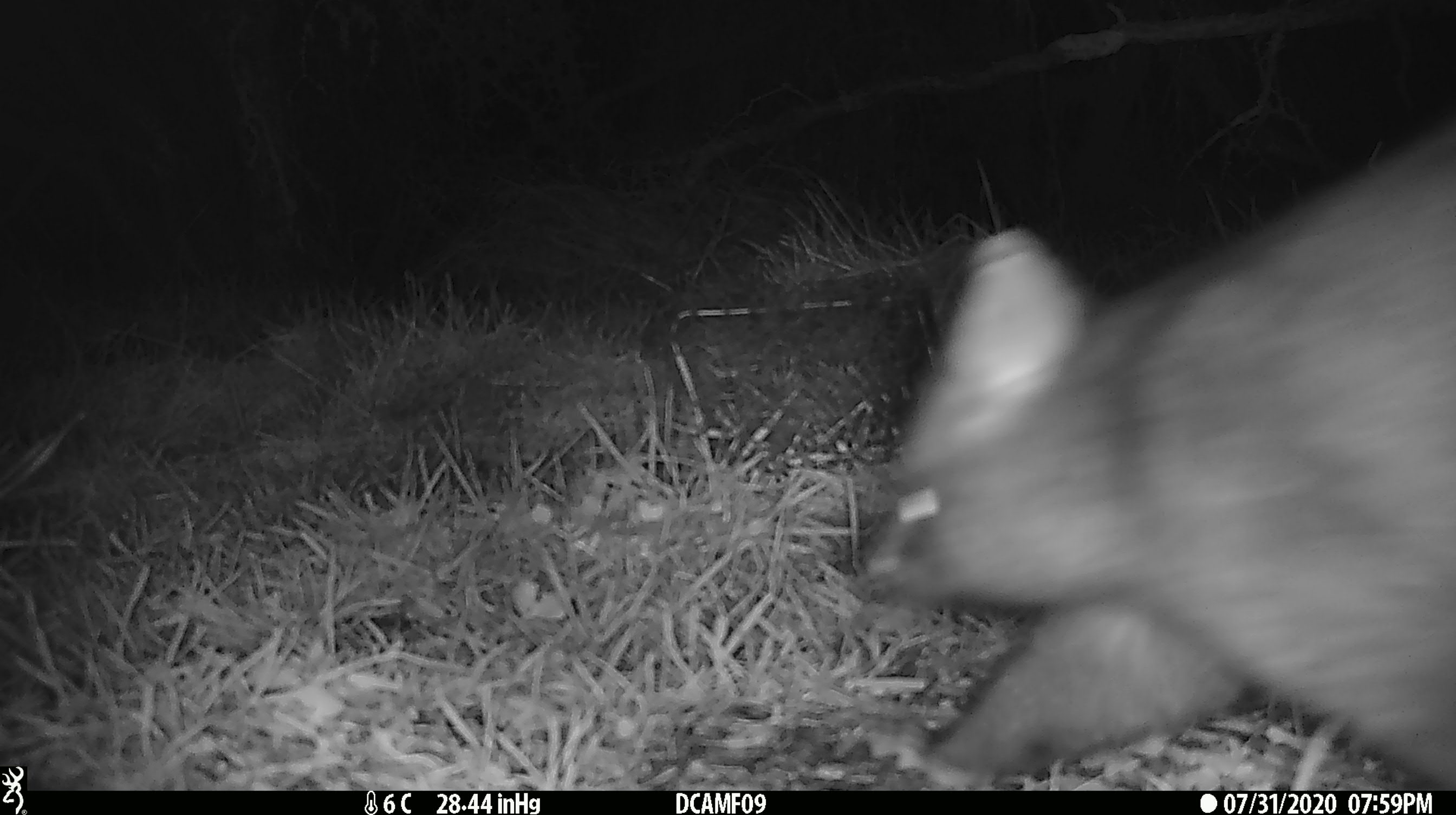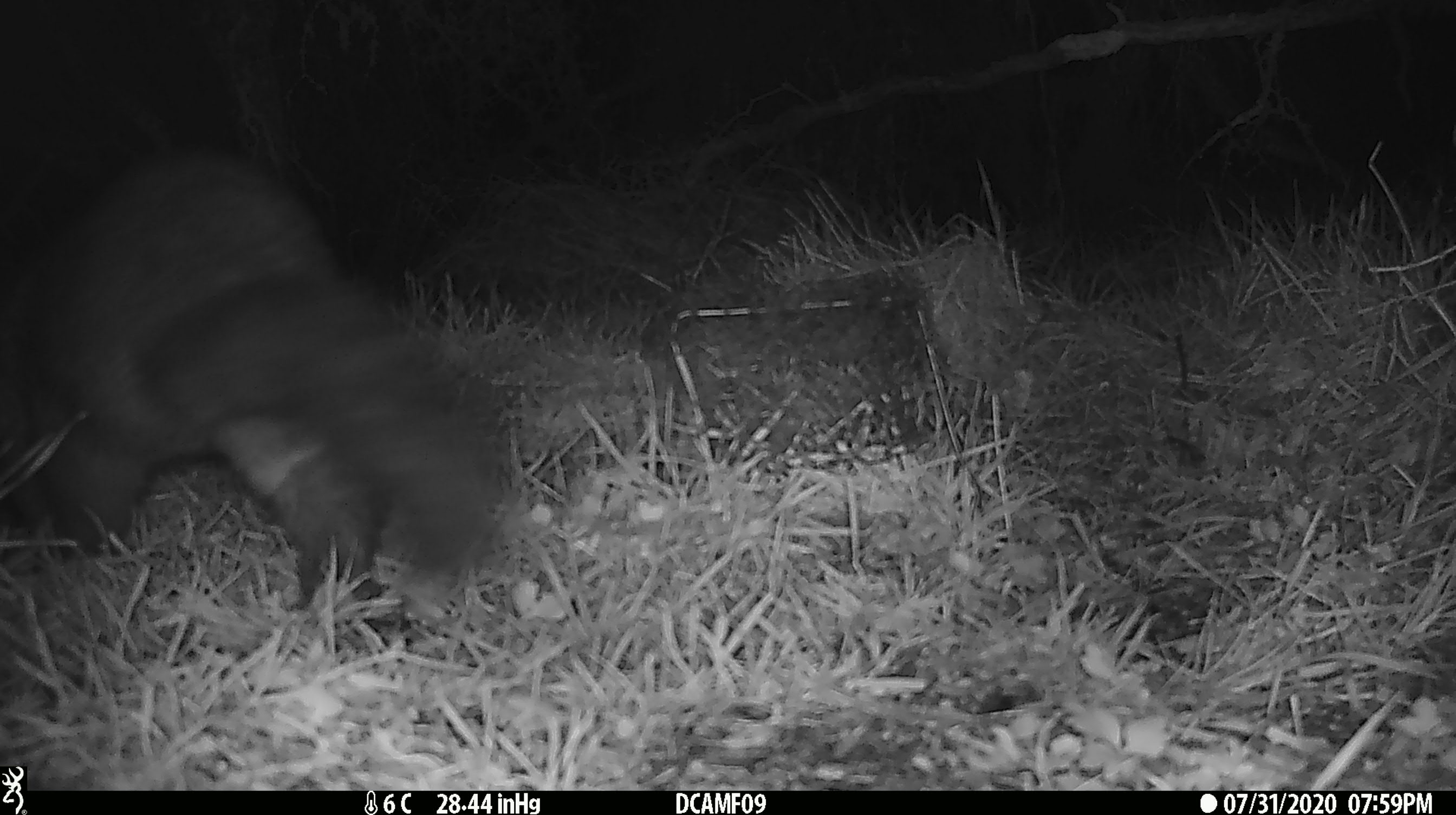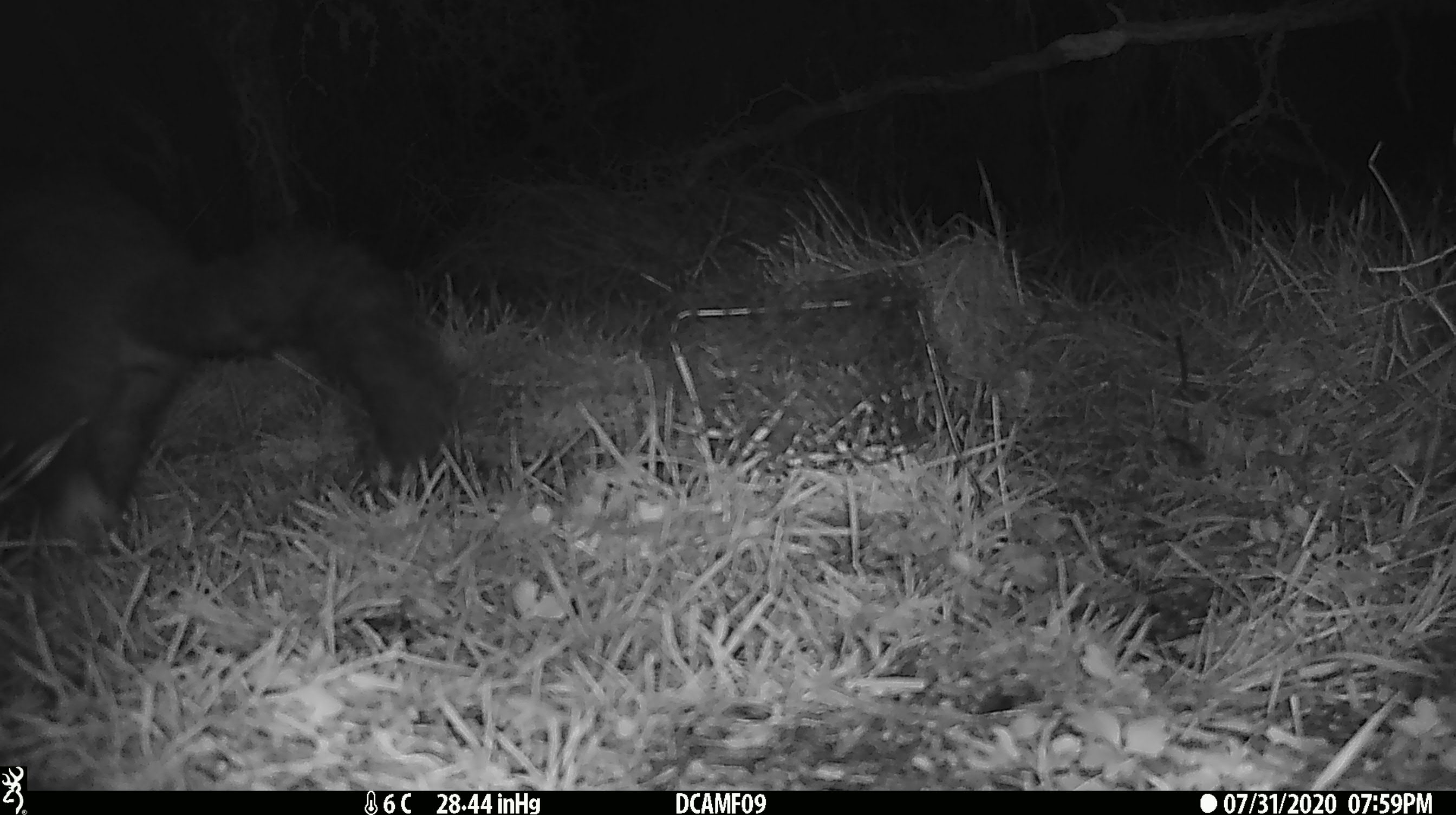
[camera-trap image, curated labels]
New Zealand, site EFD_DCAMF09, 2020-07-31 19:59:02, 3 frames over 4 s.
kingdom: Animalia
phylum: Chordata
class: Mammalia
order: Diprotodontia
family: Phalangeridae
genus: Trichosurus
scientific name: Trichosurus vulpecula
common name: common brushtail possum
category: possum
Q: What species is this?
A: Possum (common brushtail possum) (Trichosurus vulpecula).